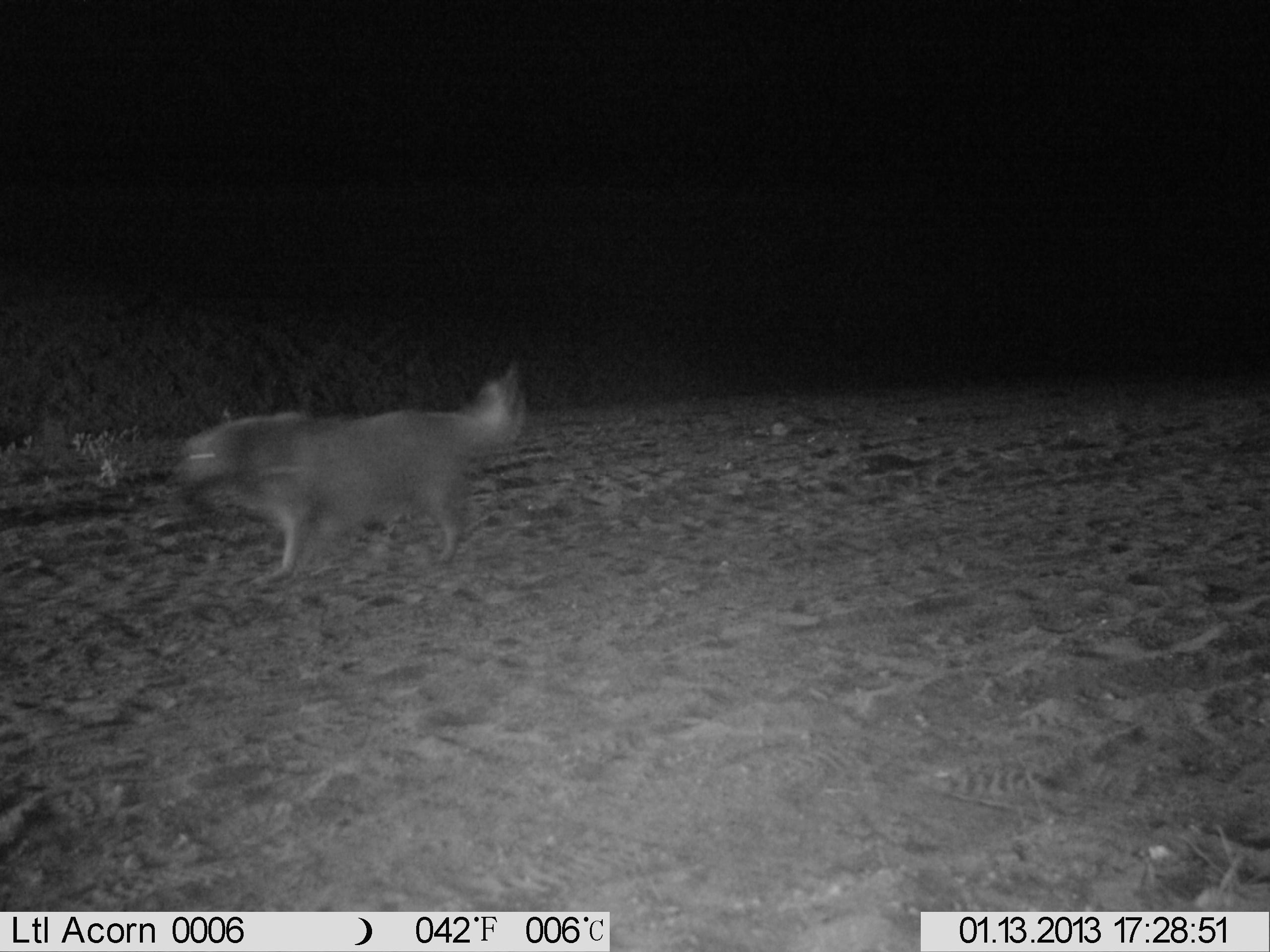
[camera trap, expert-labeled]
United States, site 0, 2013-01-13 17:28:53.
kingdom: Animalia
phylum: Chordata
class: Mammalia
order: Carnivora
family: Canidae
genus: Canis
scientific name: Canis familiaris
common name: domestic dog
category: dog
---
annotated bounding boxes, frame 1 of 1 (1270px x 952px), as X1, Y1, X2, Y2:
dog: 140, 373, 551, 598